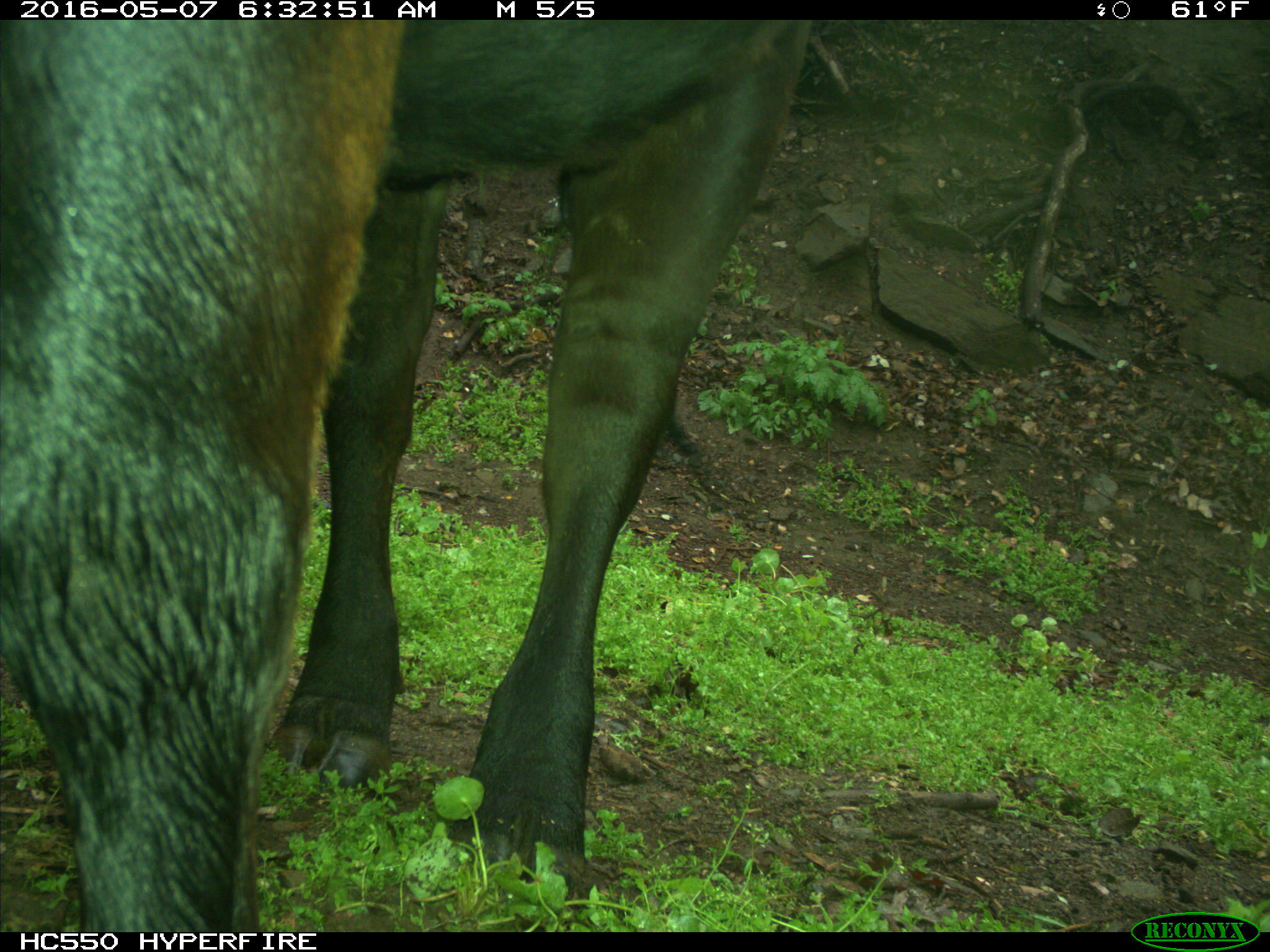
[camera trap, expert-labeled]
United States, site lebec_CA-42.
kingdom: Animalia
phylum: Chordata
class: Mammalia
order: Artiodactyla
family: Bovidae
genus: Bos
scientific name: Bos taurus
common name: domestic cow